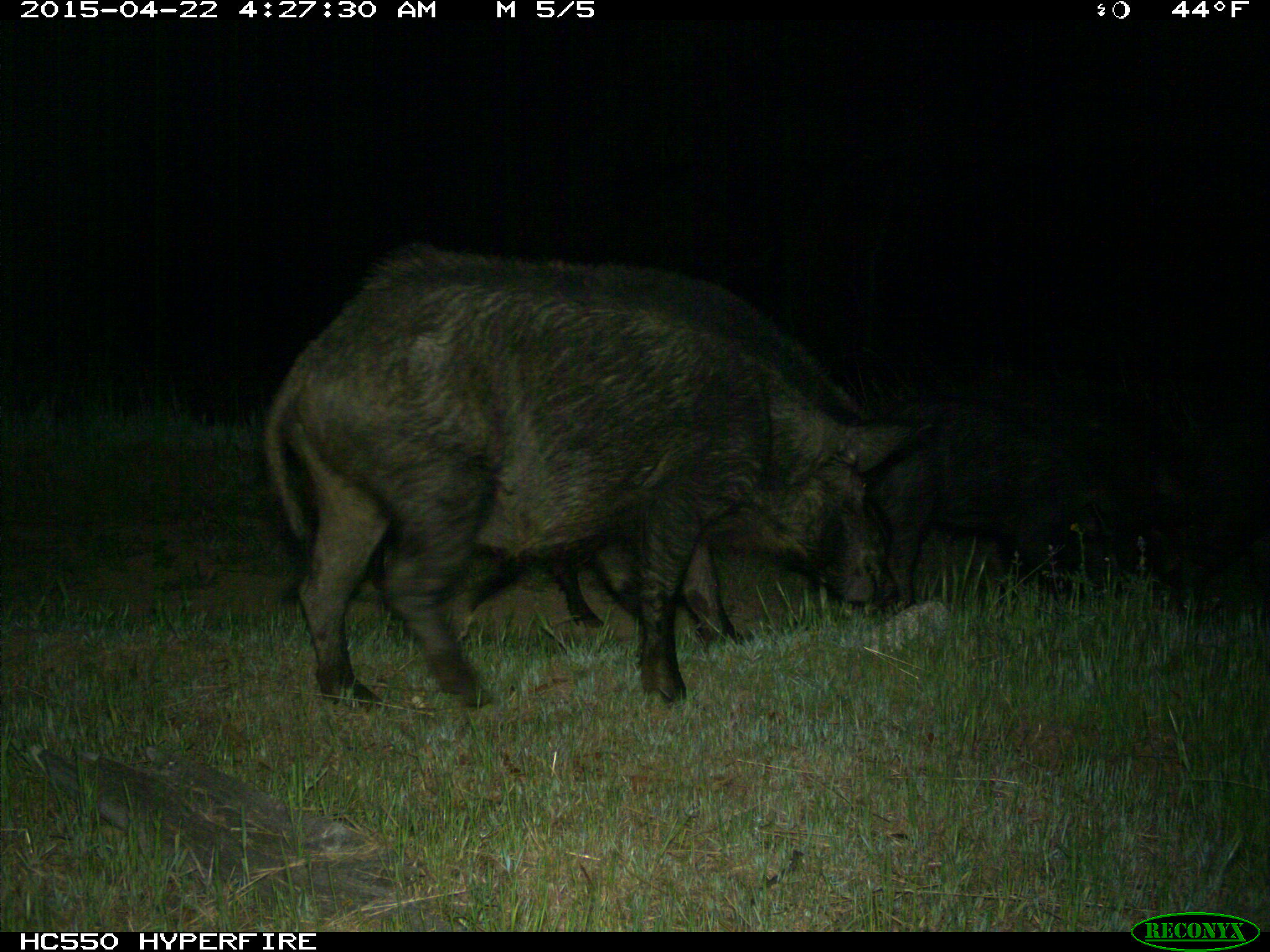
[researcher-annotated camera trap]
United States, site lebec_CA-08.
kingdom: Animalia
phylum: Chordata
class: Mammalia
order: Artiodactyla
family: Suidae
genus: Sus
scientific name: Sus scrofa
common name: wild boar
Sus scrofa (wild boar).